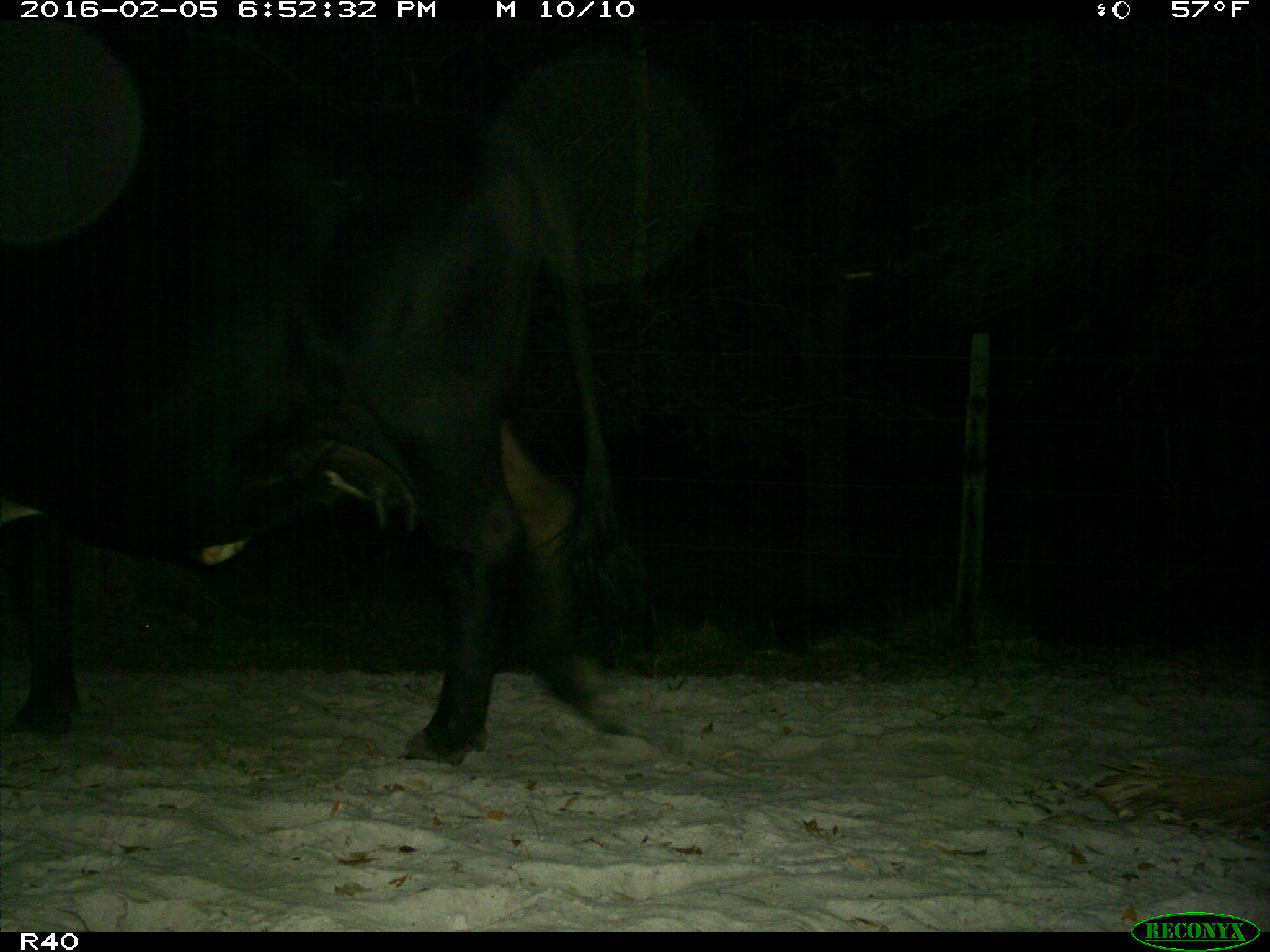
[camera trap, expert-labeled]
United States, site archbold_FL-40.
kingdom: Animalia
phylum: Chordata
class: Mammalia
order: Artiodactyla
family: Bovidae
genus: Bos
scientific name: Bos taurus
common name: domestic cow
Bos taurus (domestic cow).